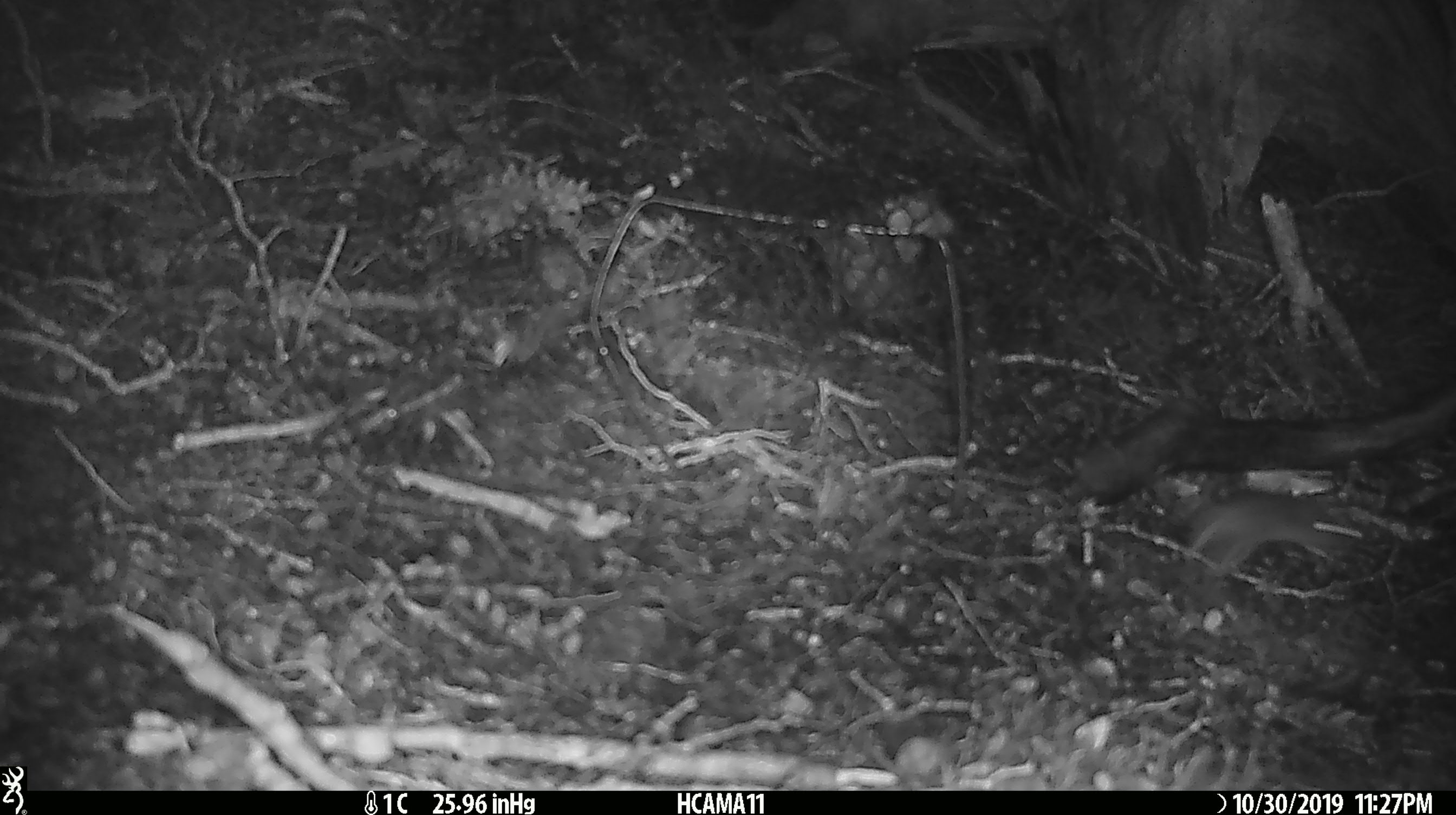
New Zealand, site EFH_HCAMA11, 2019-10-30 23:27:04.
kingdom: Animalia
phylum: Chordata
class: Mammalia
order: Rodentia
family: Muridae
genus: Mus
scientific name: Mus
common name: mouse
Mouse (Mus).